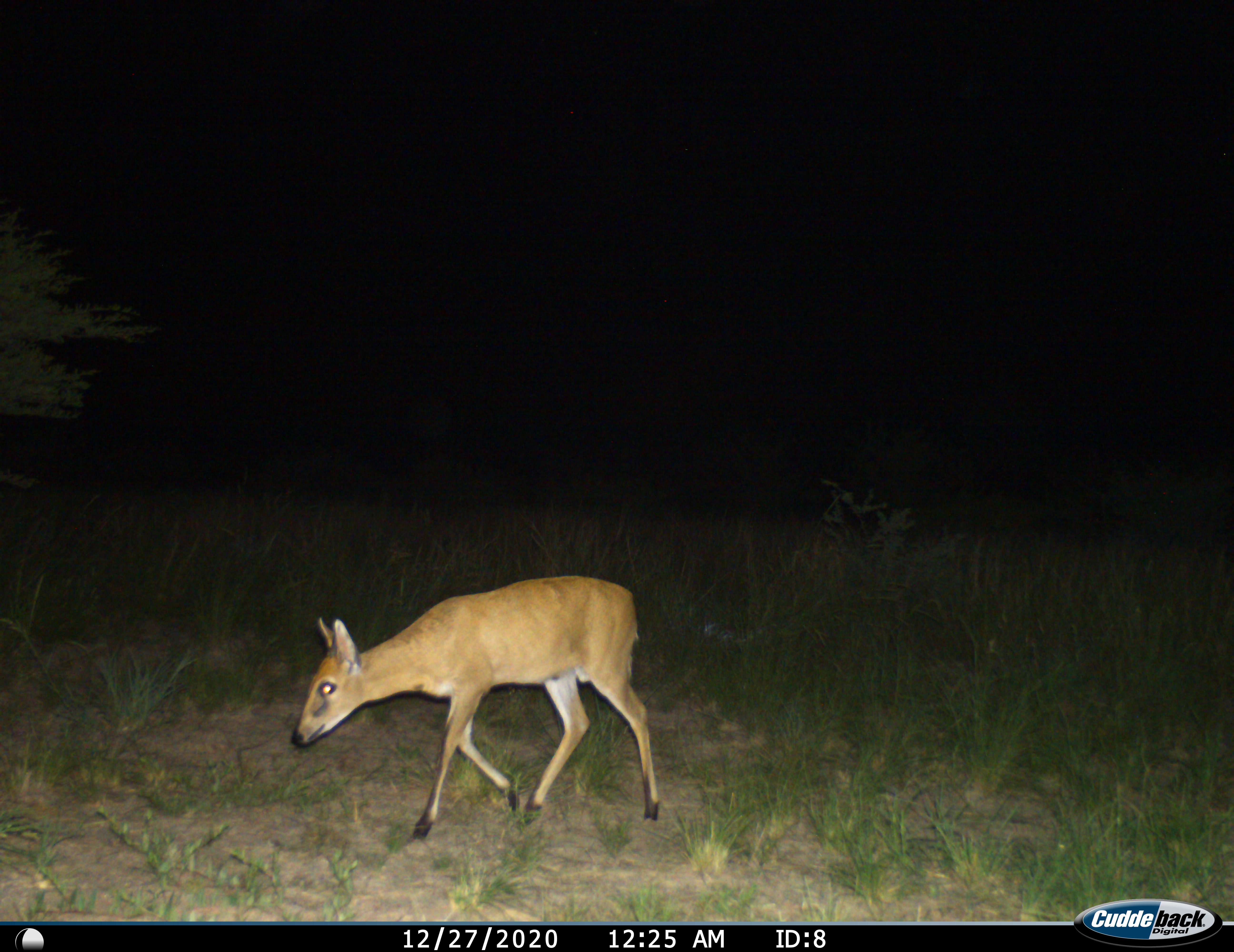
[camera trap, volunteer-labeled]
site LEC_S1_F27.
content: unidentified animal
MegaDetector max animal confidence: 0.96